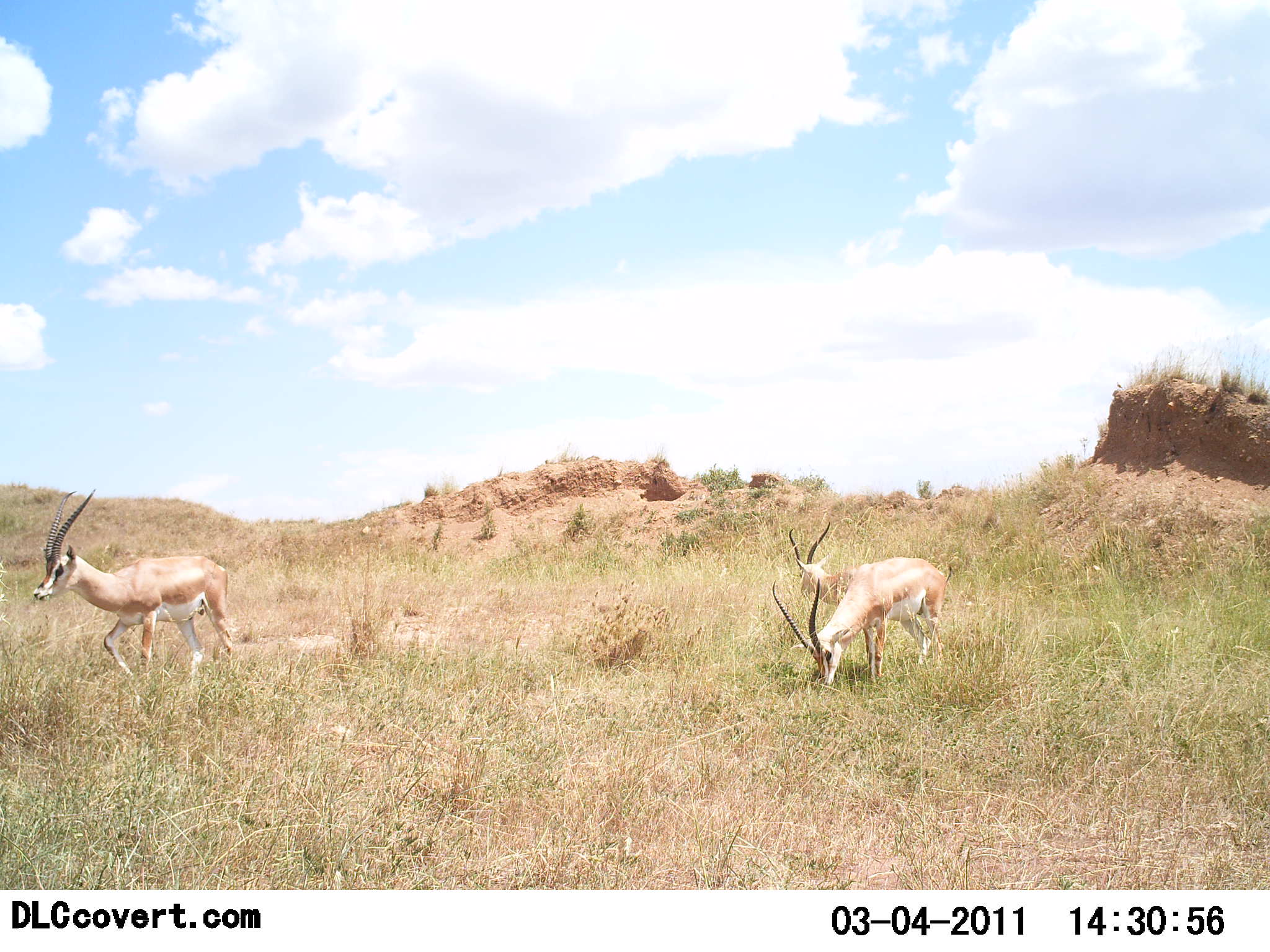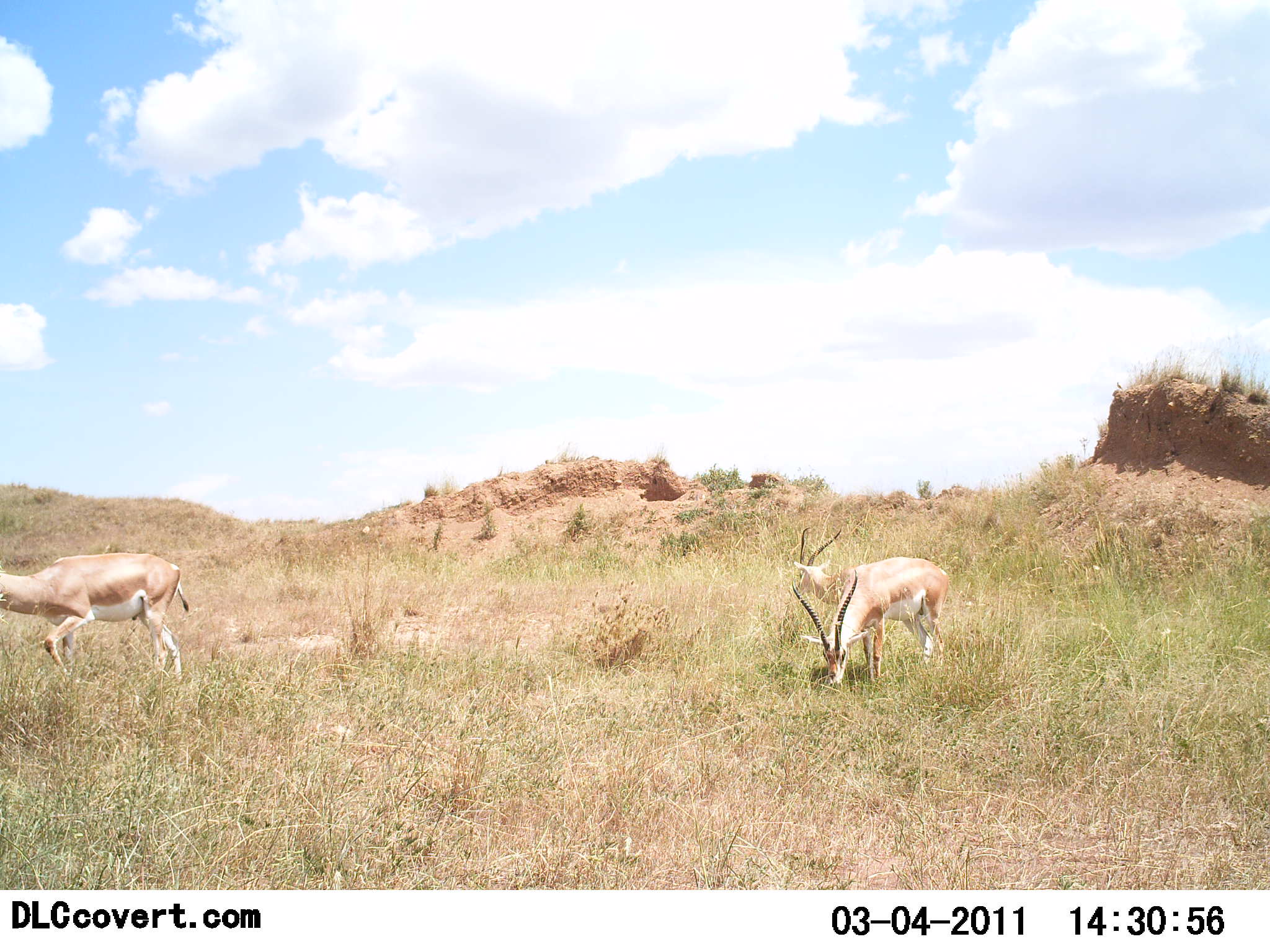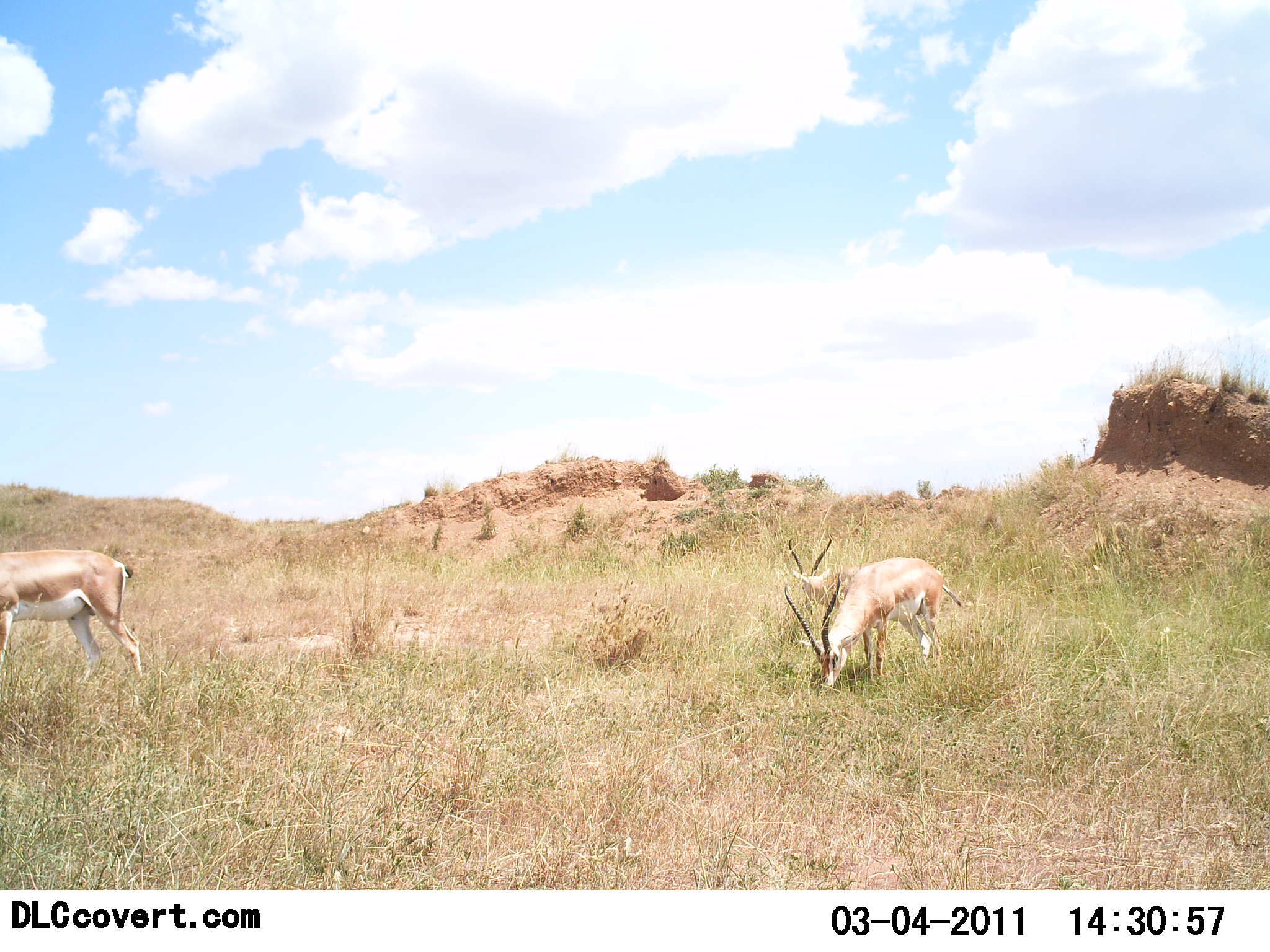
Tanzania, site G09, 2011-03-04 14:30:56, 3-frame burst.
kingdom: Animalia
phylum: Chordata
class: Mammalia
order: Artiodactyla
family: Bovidae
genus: Nanger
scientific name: Nanger granti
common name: grant's gazelle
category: gazellegrants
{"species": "gazellegrants (grant's gazelle) (Nanger granti)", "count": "3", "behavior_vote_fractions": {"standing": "20%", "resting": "0%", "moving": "80%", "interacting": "0%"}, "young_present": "0%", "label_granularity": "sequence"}